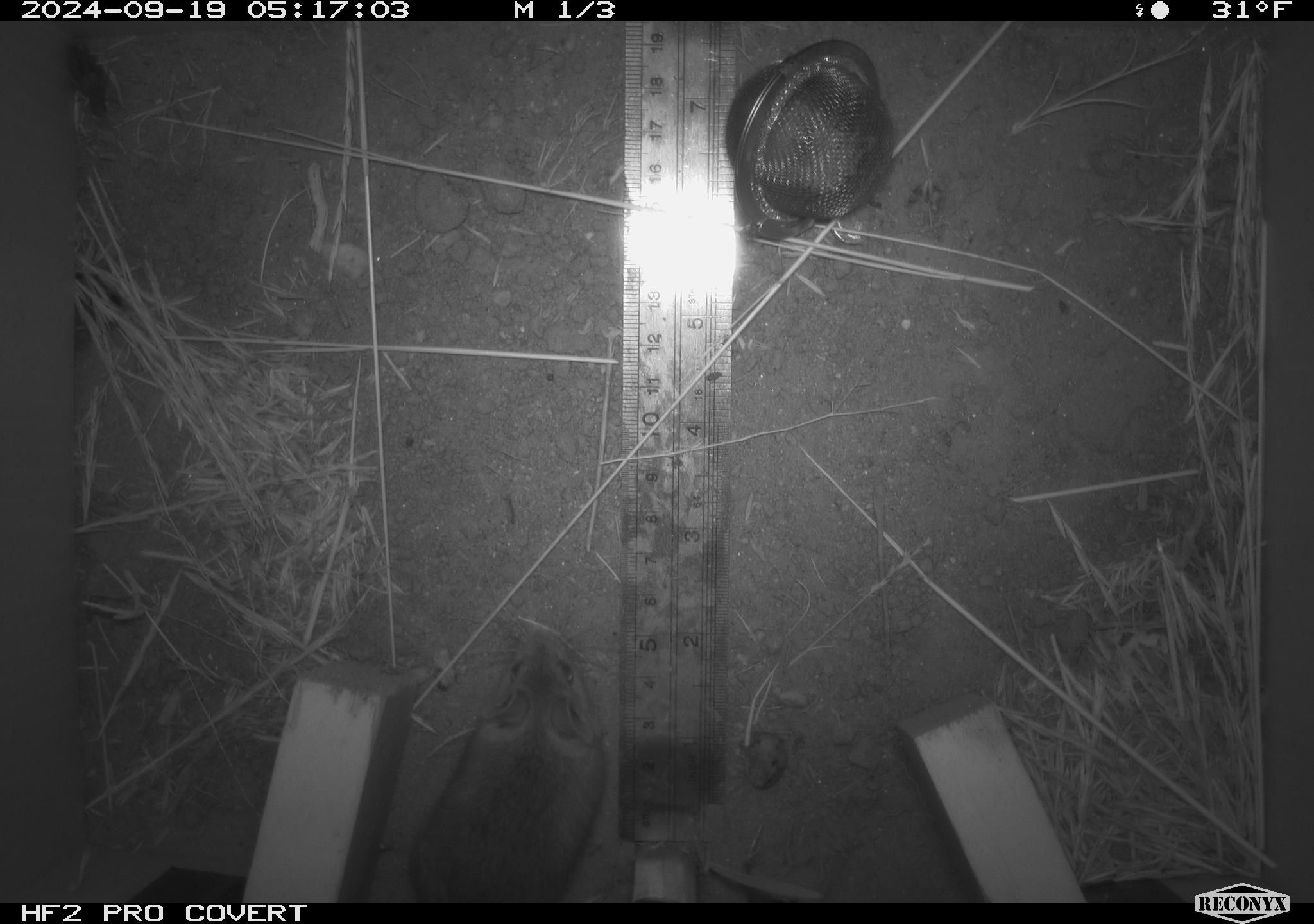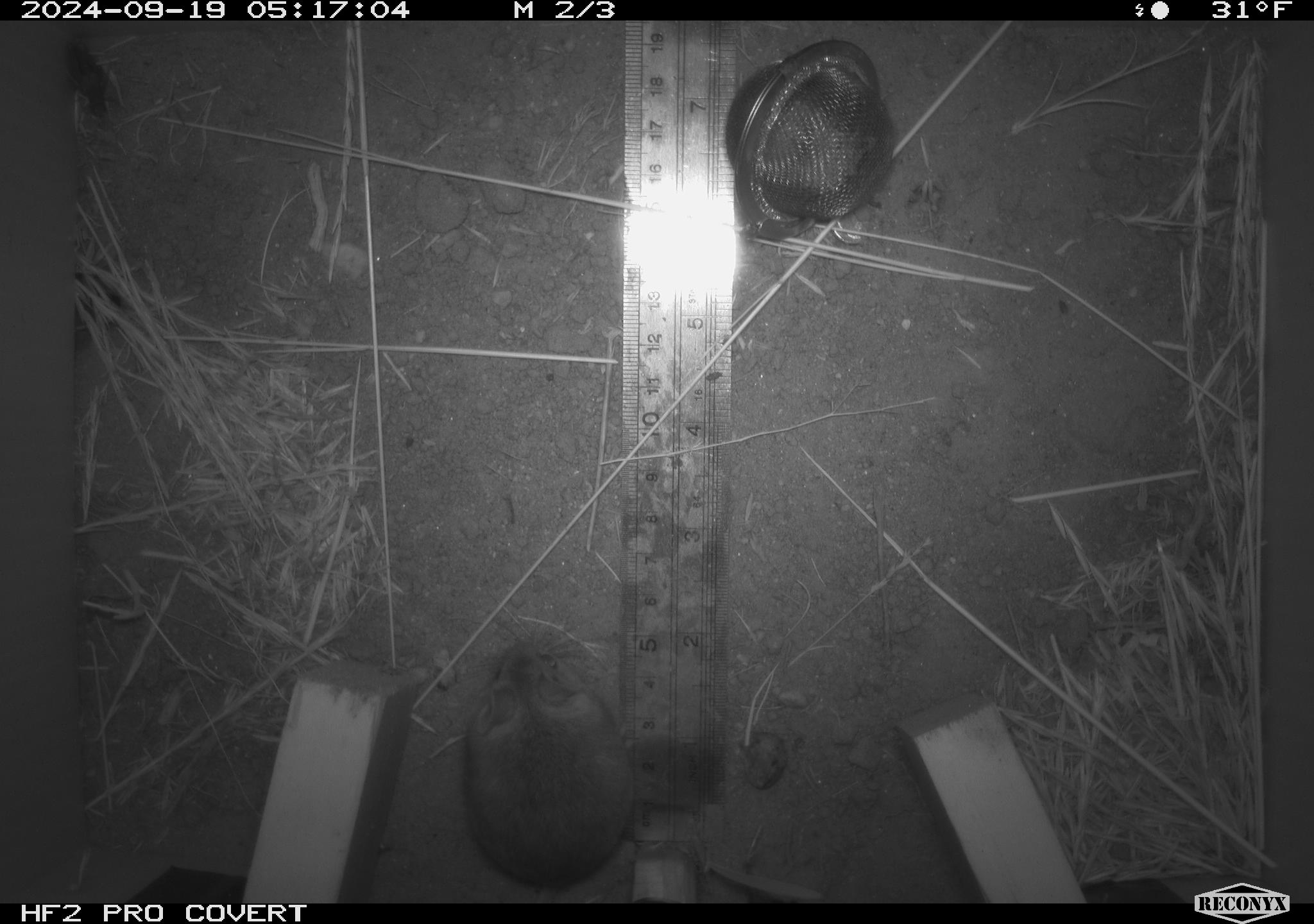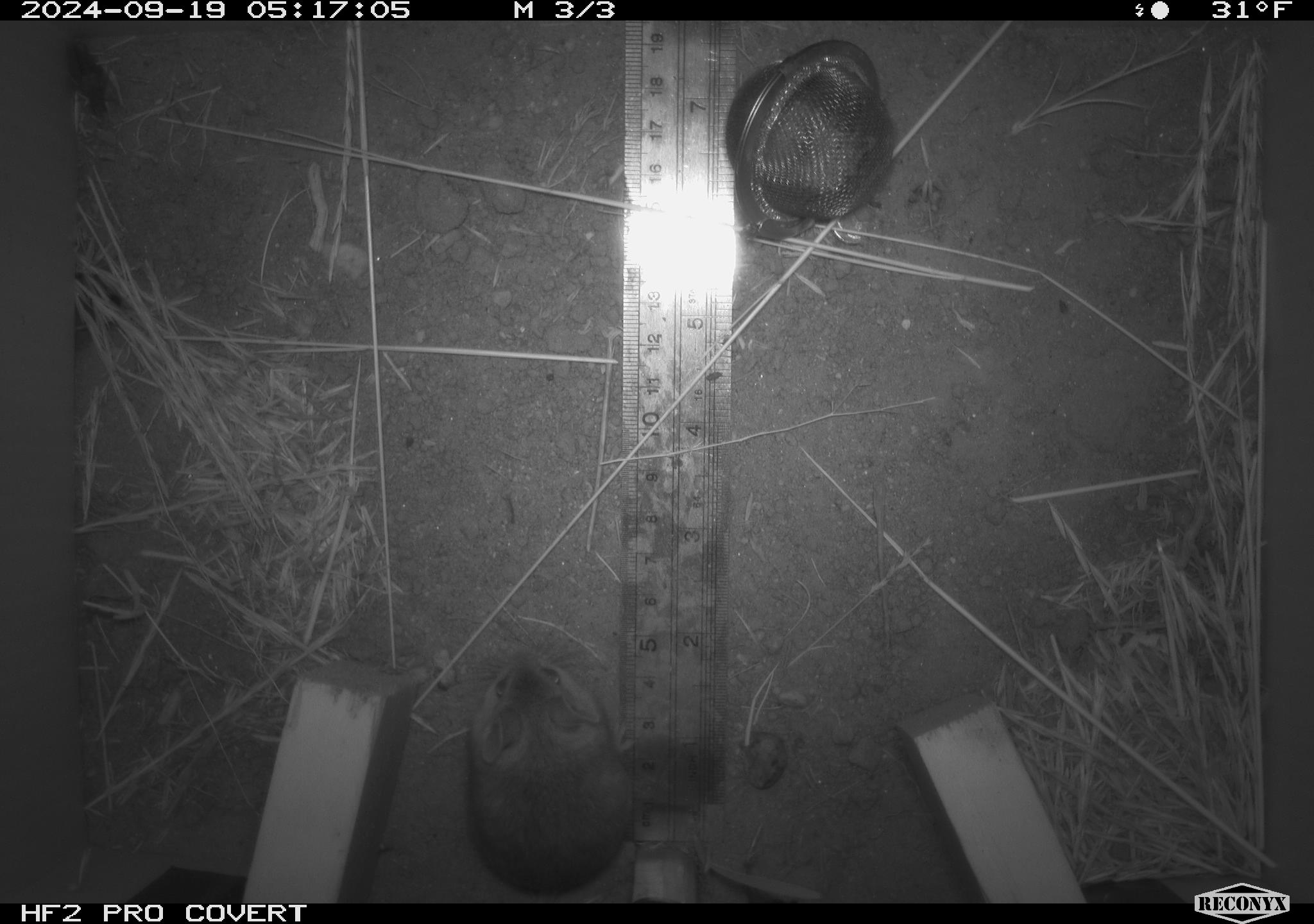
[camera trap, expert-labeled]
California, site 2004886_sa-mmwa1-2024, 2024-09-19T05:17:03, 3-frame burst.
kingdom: Animalia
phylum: Chordata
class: Mammalia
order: Rodentia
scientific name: Rodentia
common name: mouse species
Mouse species (Rodentia).